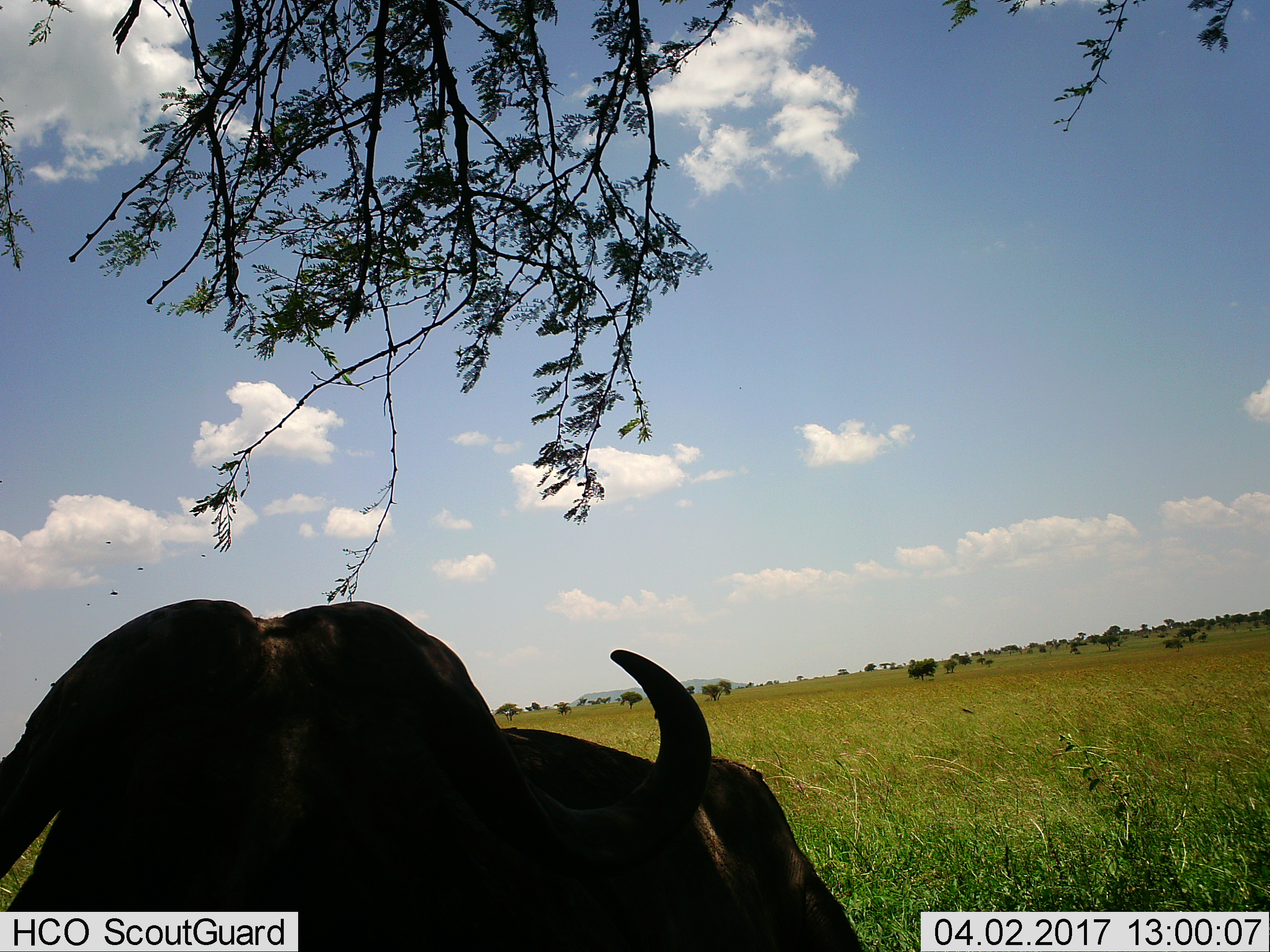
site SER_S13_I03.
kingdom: Animalia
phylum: Chordata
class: Mammalia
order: Artiodactyla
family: Bovidae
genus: Connochaetes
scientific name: Connochaetes taurinus taurinus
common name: blue wildebeest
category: wildebeestblue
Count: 1.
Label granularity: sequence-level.